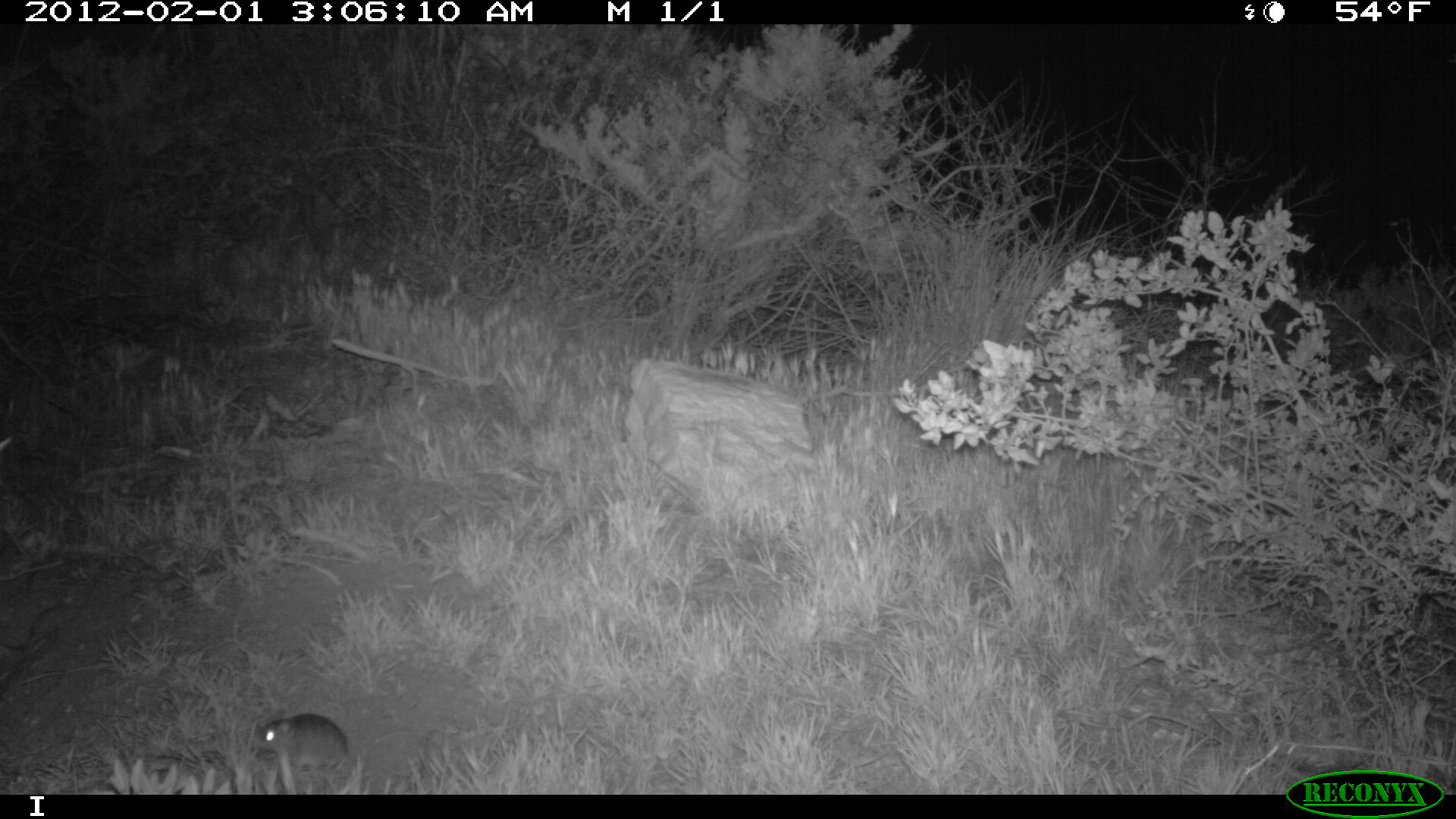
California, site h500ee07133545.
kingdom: Animalia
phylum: Chordata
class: Mammalia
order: Carnivora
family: Canidae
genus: Urocyon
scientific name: Urocyon littoralis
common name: island fox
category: fox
Fox (island fox) (Urocyon littoralis).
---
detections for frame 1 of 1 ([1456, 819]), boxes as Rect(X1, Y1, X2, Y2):
fox: Rect(257, 714, 348, 761)